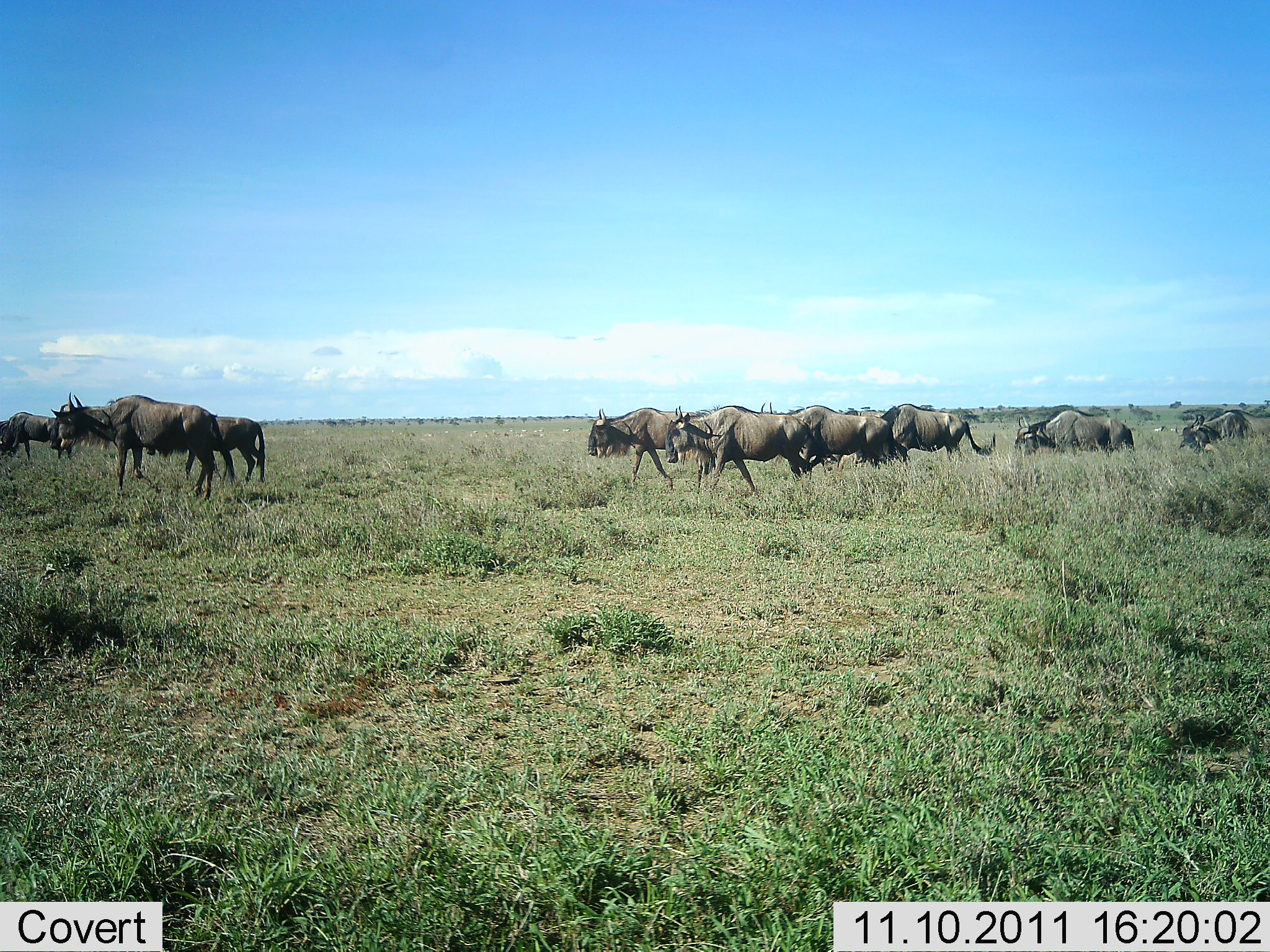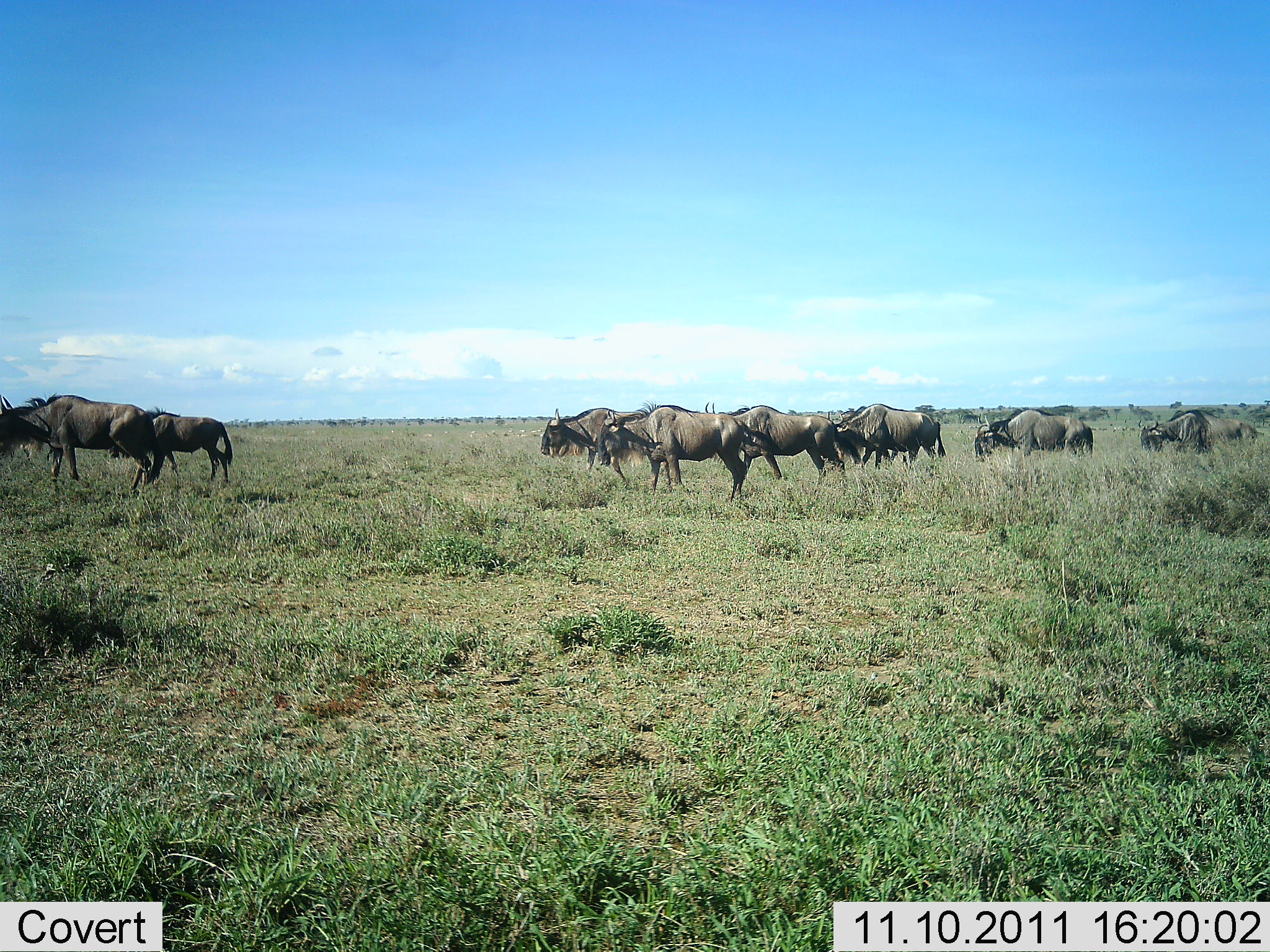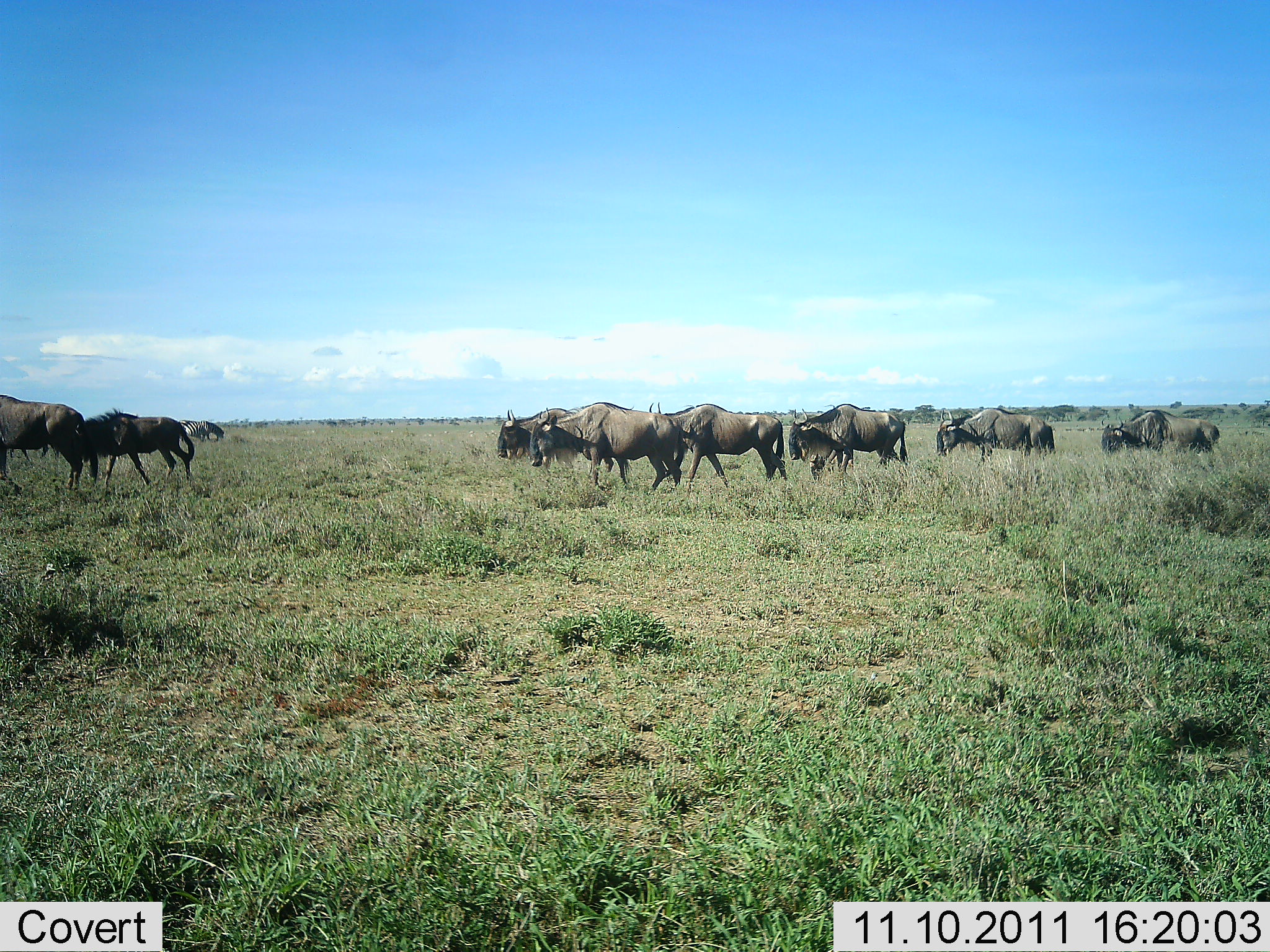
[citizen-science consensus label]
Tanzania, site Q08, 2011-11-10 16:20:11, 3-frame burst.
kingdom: Animalia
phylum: Chordata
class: Mammalia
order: Artiodactyla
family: Bovidae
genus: Connochaetes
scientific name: Connochaetes taurinus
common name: blue wildebeest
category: wildebeest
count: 11-50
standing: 18%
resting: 0%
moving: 94%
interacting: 0%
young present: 0%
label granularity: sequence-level